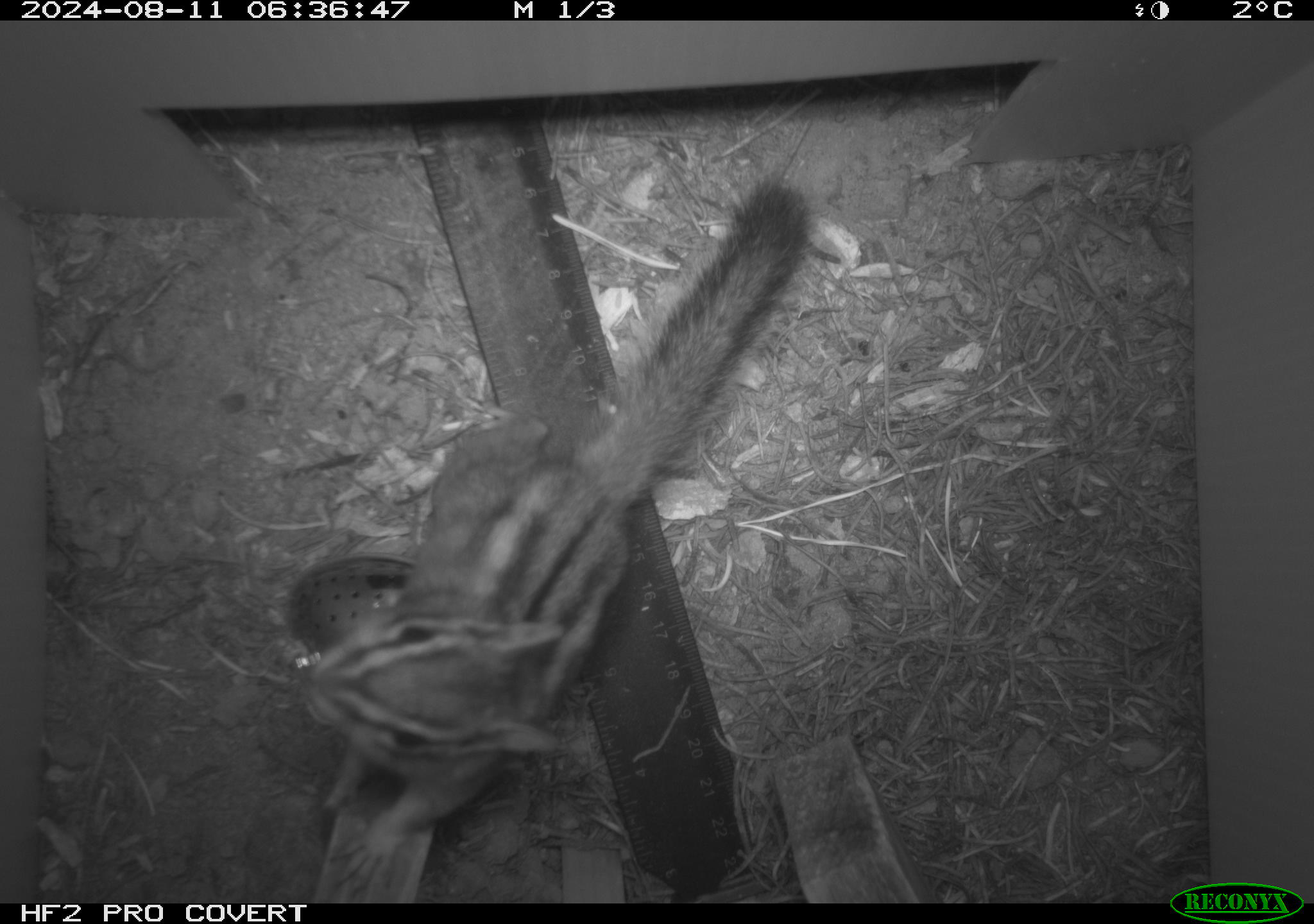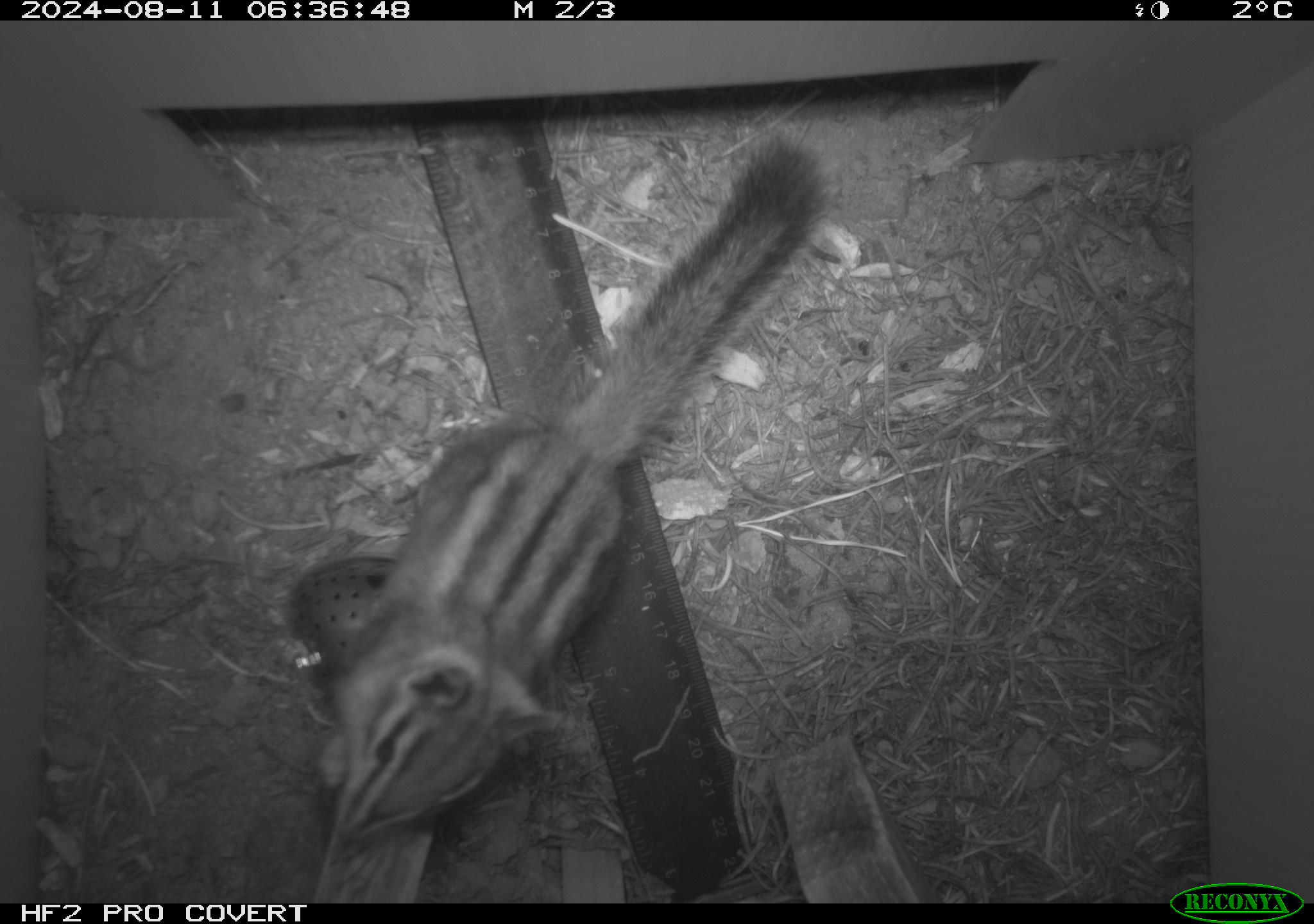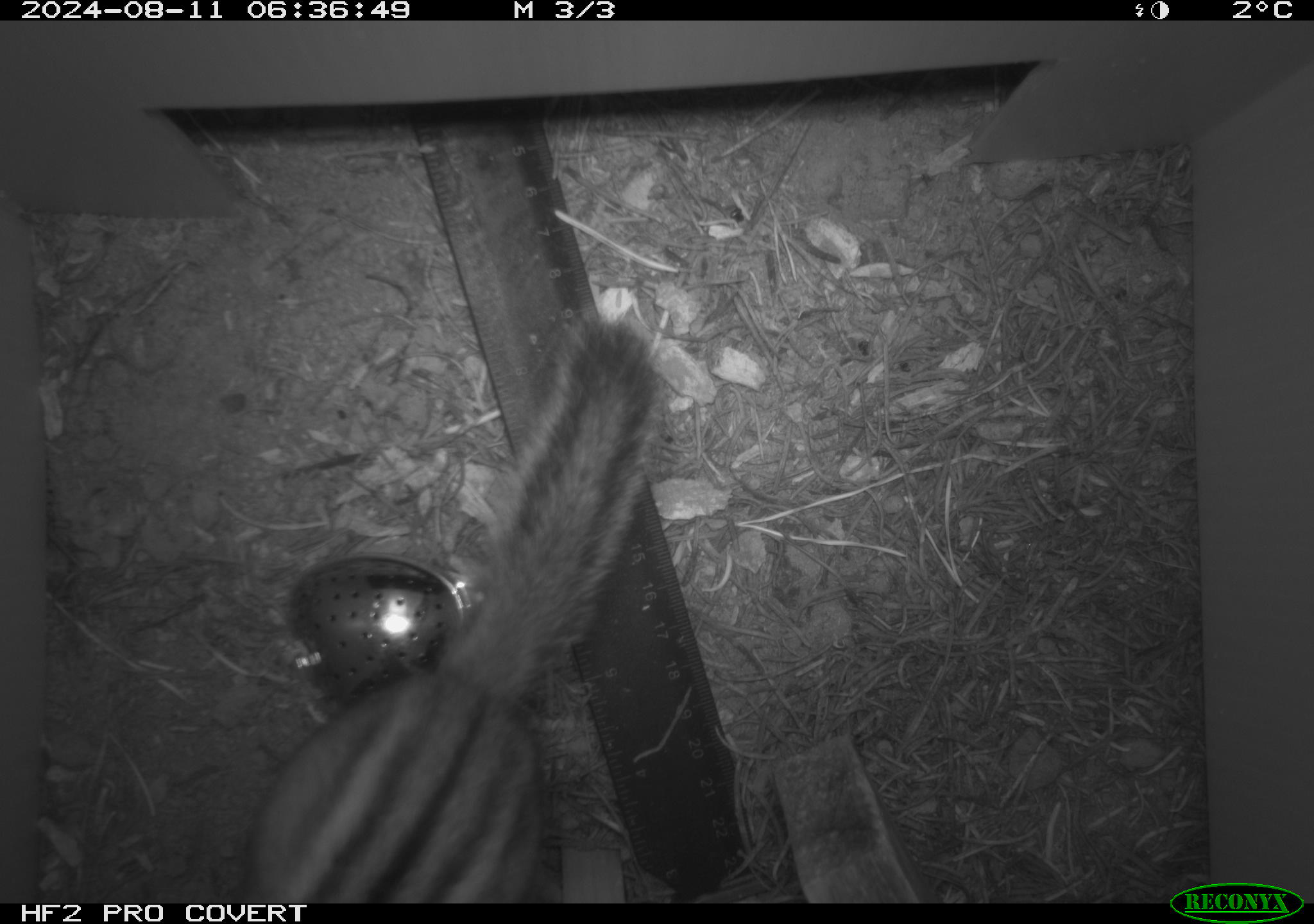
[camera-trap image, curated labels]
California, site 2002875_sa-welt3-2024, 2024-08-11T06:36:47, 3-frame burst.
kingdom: Animalia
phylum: Chordata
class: Mammalia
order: Rodentia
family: Sciuridae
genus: Neotamias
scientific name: Neotamias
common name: western chipmunks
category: neotamias species